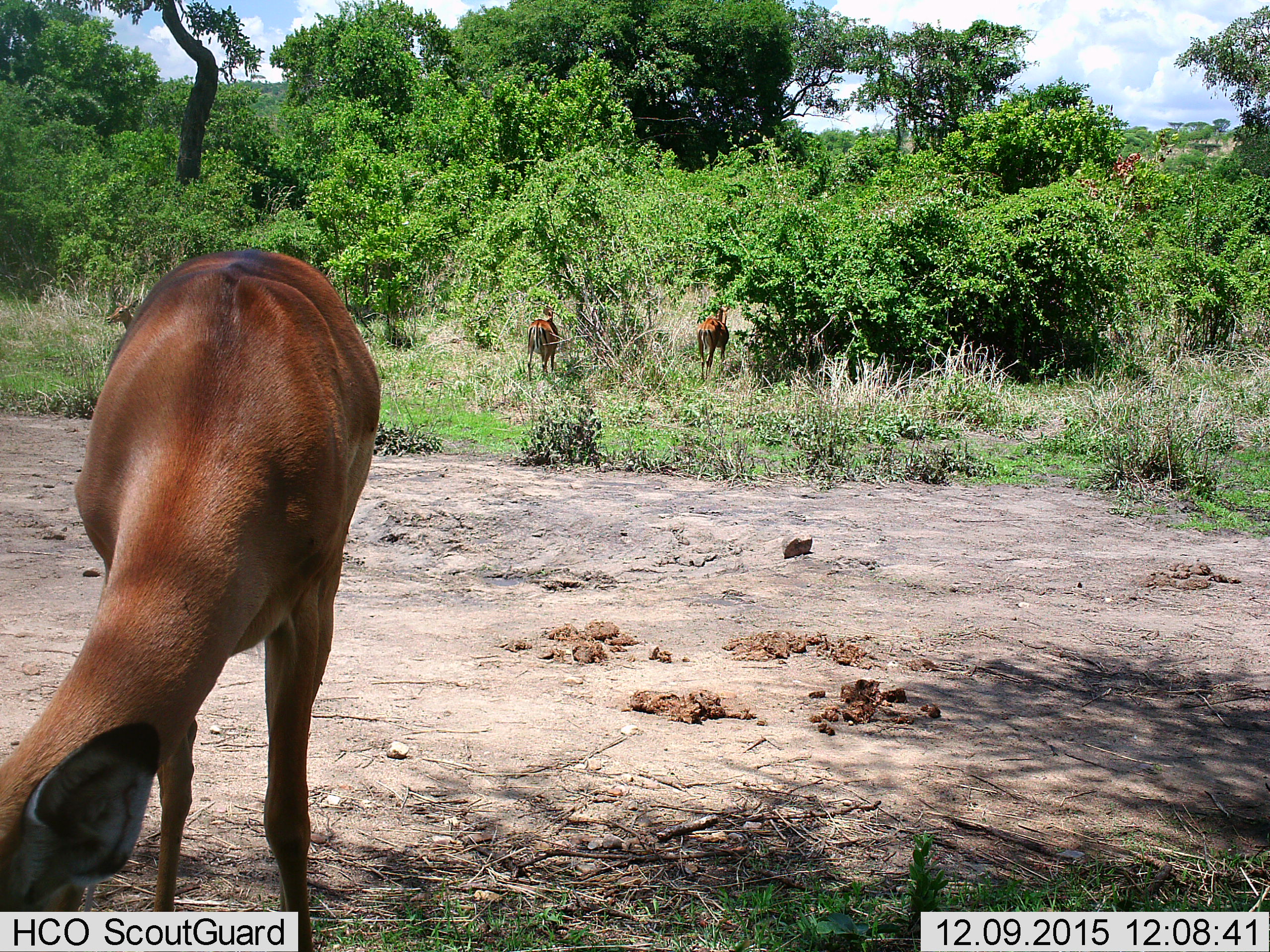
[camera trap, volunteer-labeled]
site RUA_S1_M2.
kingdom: Animalia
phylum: Chordata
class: Mammalia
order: Artiodactyla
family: Bovidae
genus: Aepyceros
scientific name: Aepyceros melampus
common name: impala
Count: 4.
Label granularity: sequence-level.